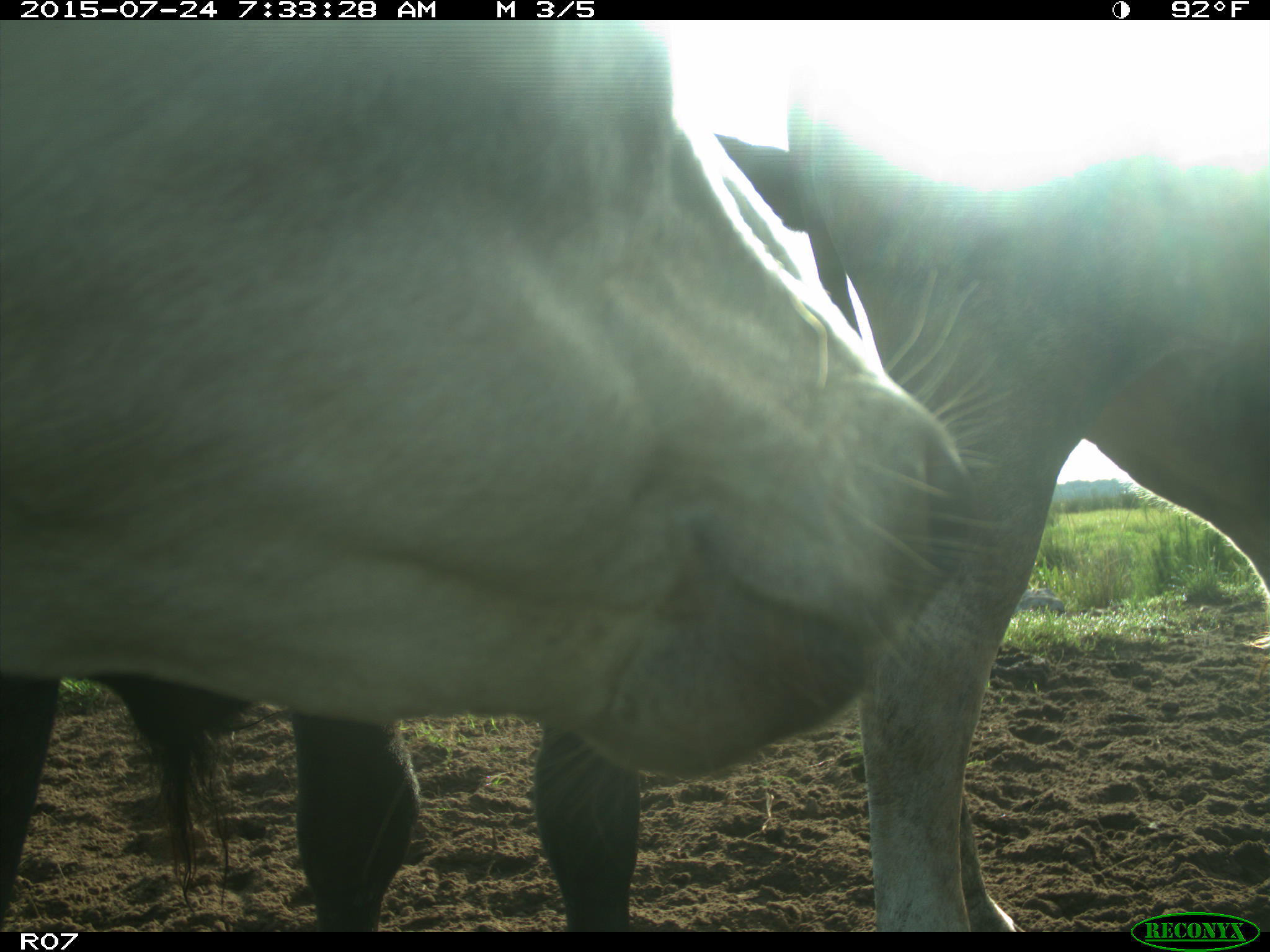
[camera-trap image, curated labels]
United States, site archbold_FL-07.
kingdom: Animalia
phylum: Chordata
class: Mammalia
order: Artiodactyla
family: Bovidae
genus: Bos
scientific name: Bos taurus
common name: domestic cow